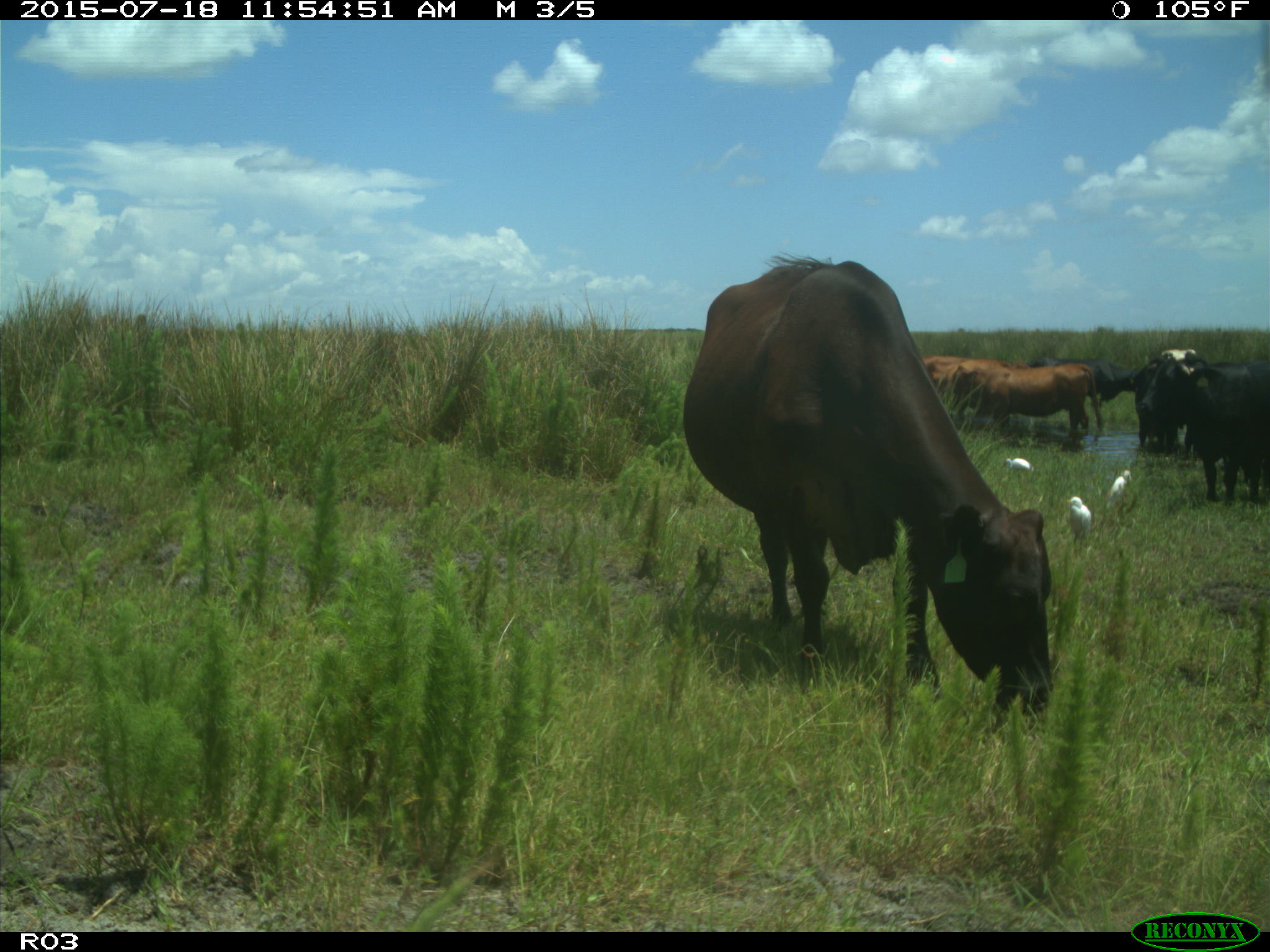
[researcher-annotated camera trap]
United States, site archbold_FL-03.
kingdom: Animalia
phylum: Chordata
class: Mammalia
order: Artiodactyla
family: Bovidae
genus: Bos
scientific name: Bos taurus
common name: domestic cow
Bos taurus (domestic cow).